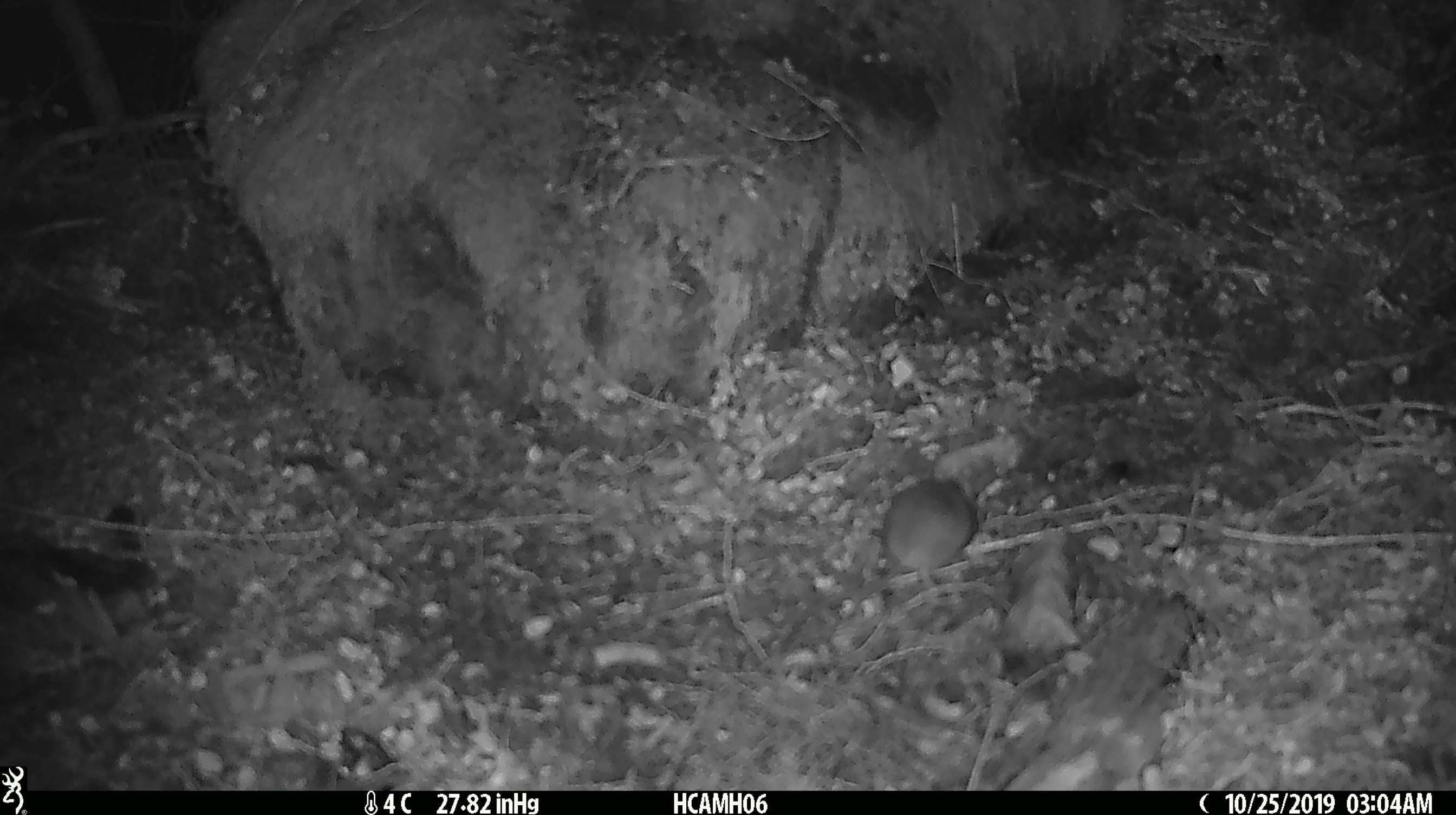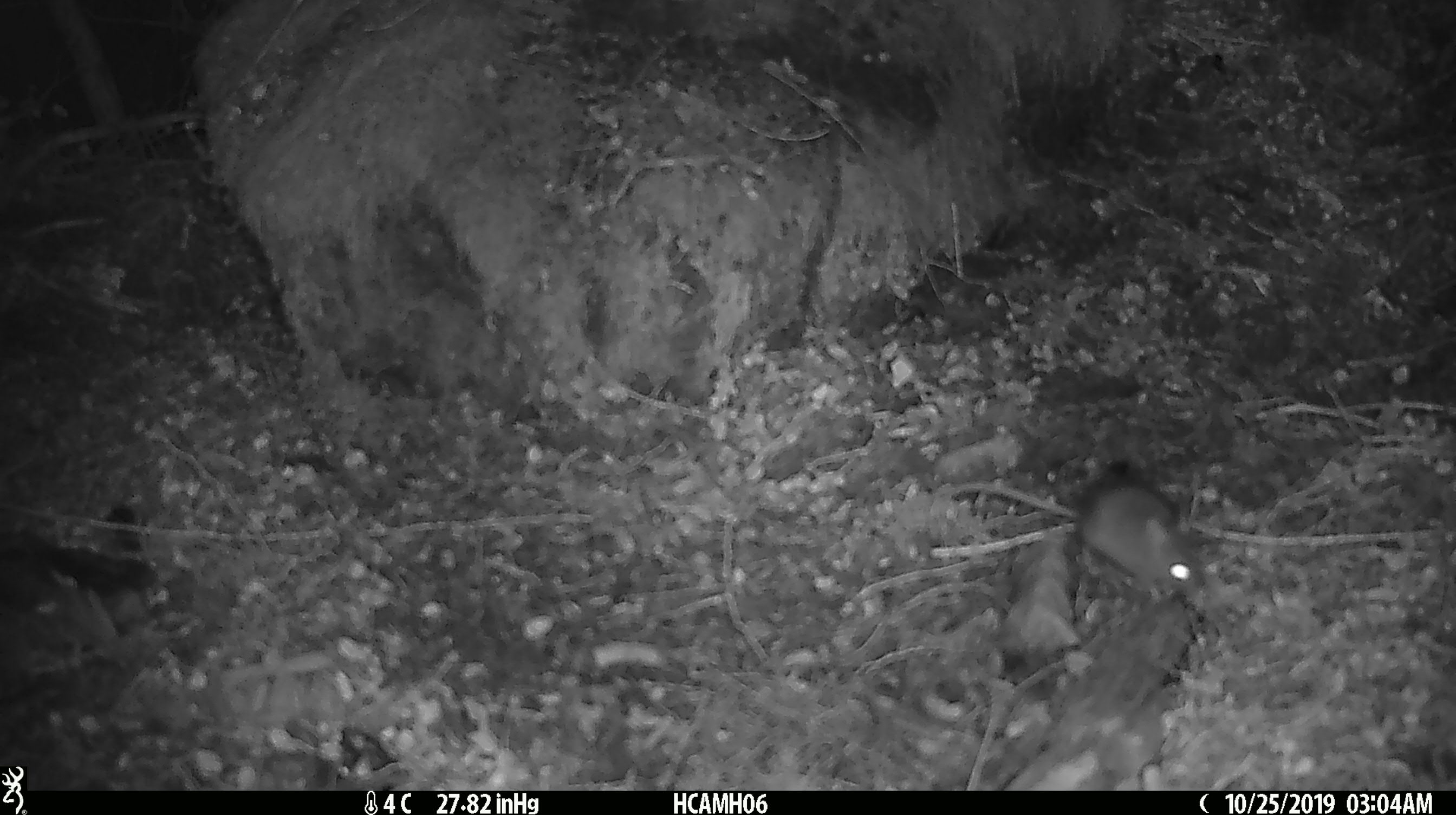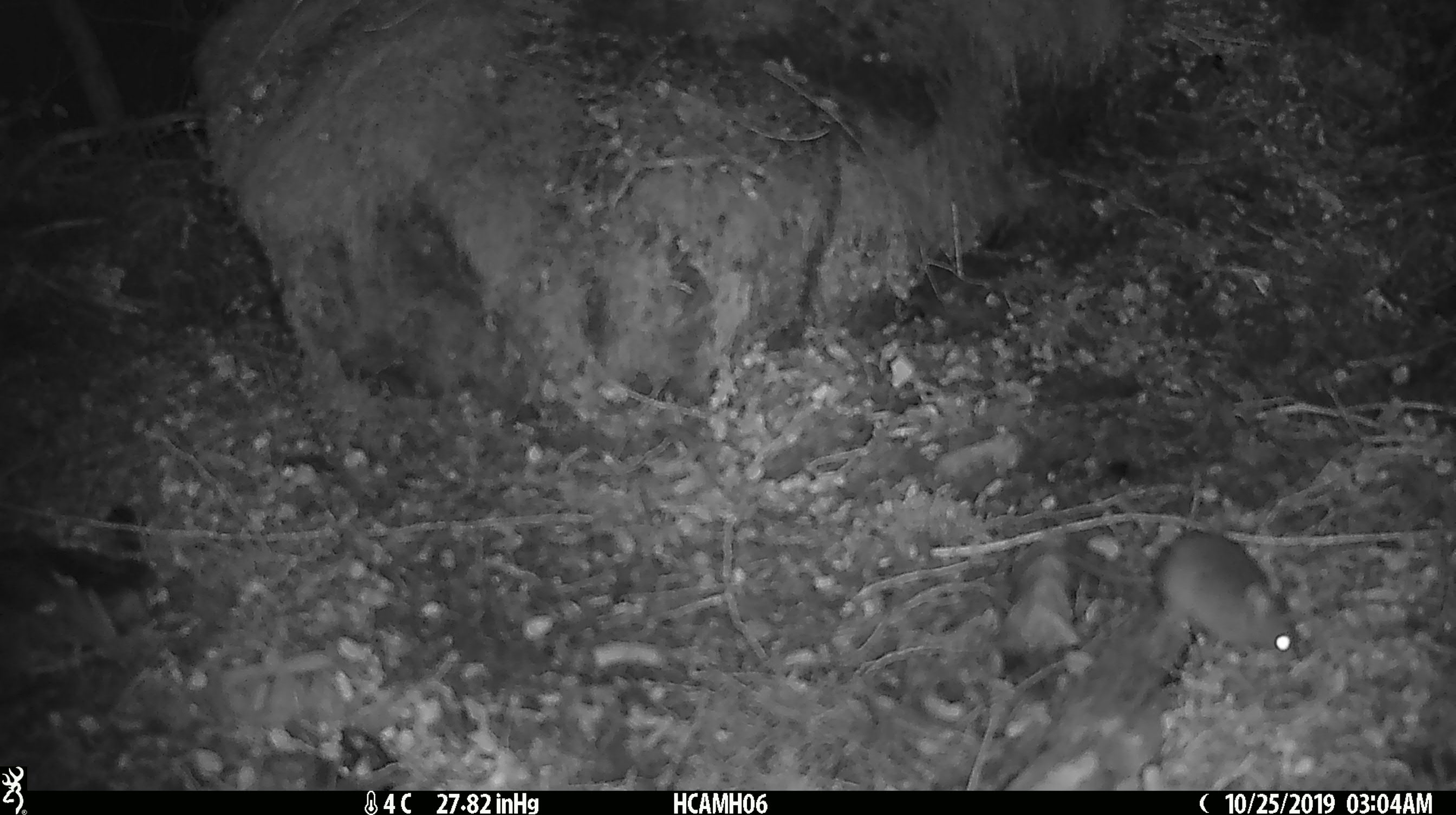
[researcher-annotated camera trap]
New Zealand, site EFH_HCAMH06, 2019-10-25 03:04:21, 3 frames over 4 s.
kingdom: Animalia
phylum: Chordata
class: Mammalia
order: Rodentia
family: Muridae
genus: Mus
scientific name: Mus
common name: mouse